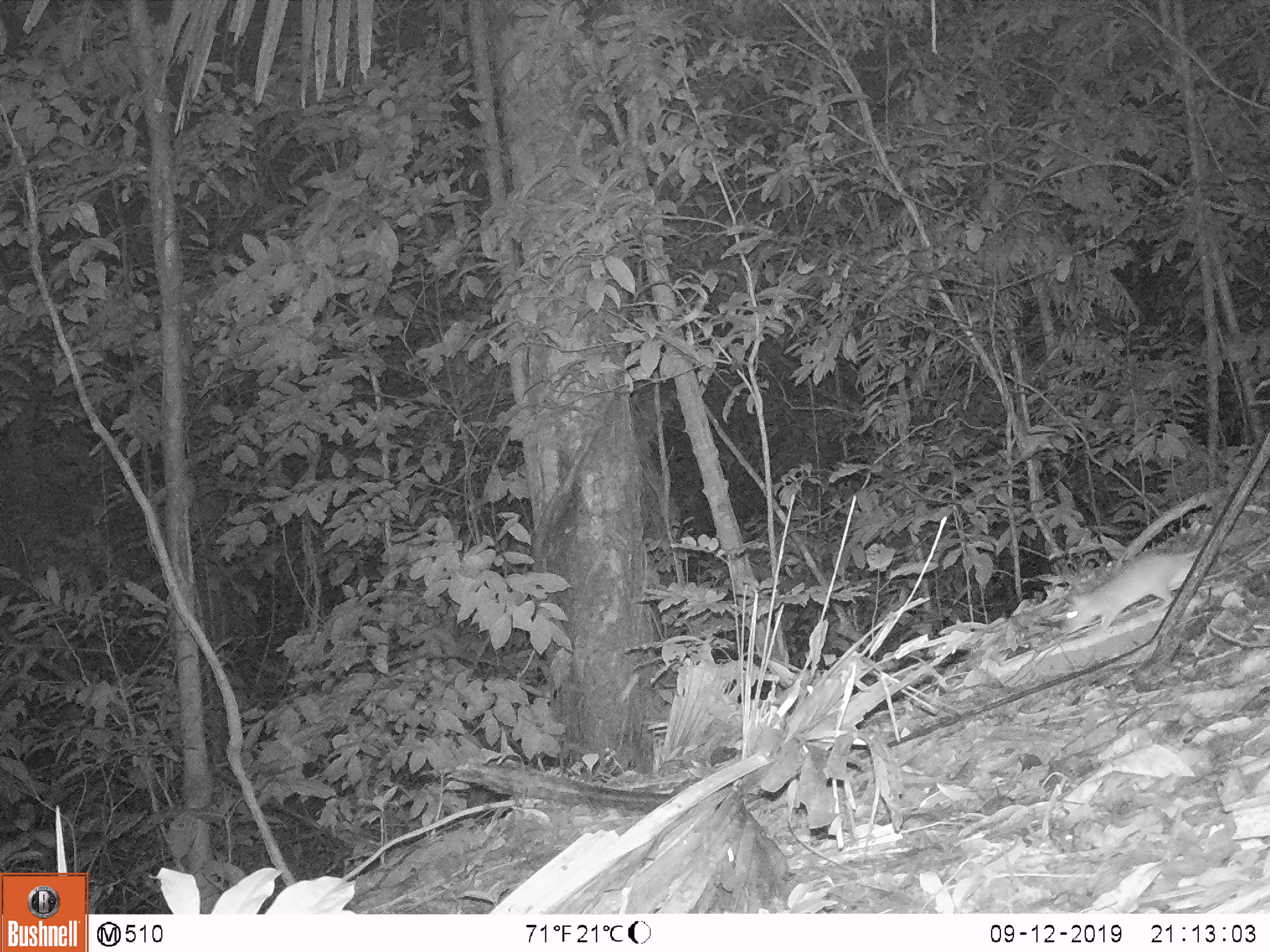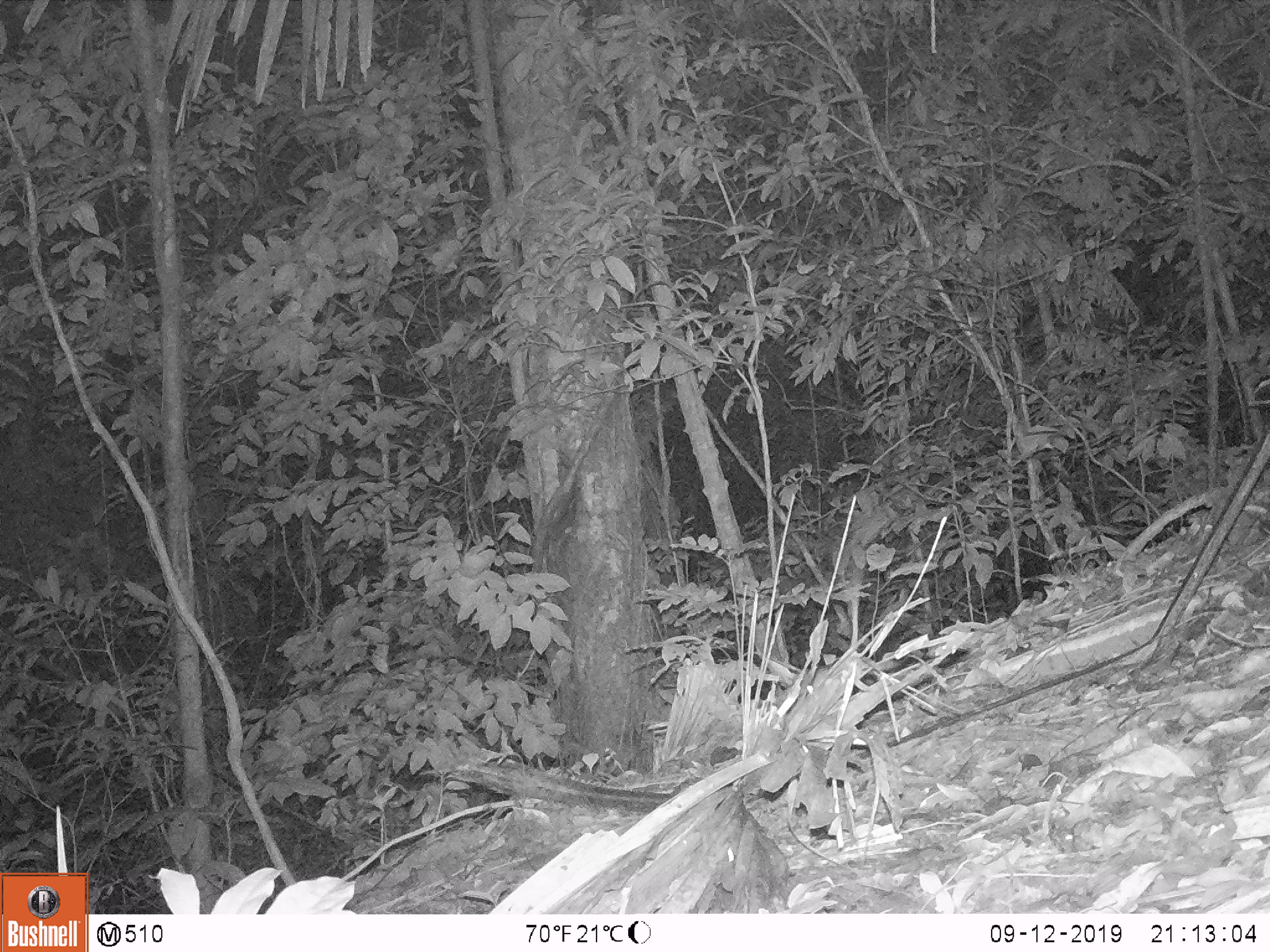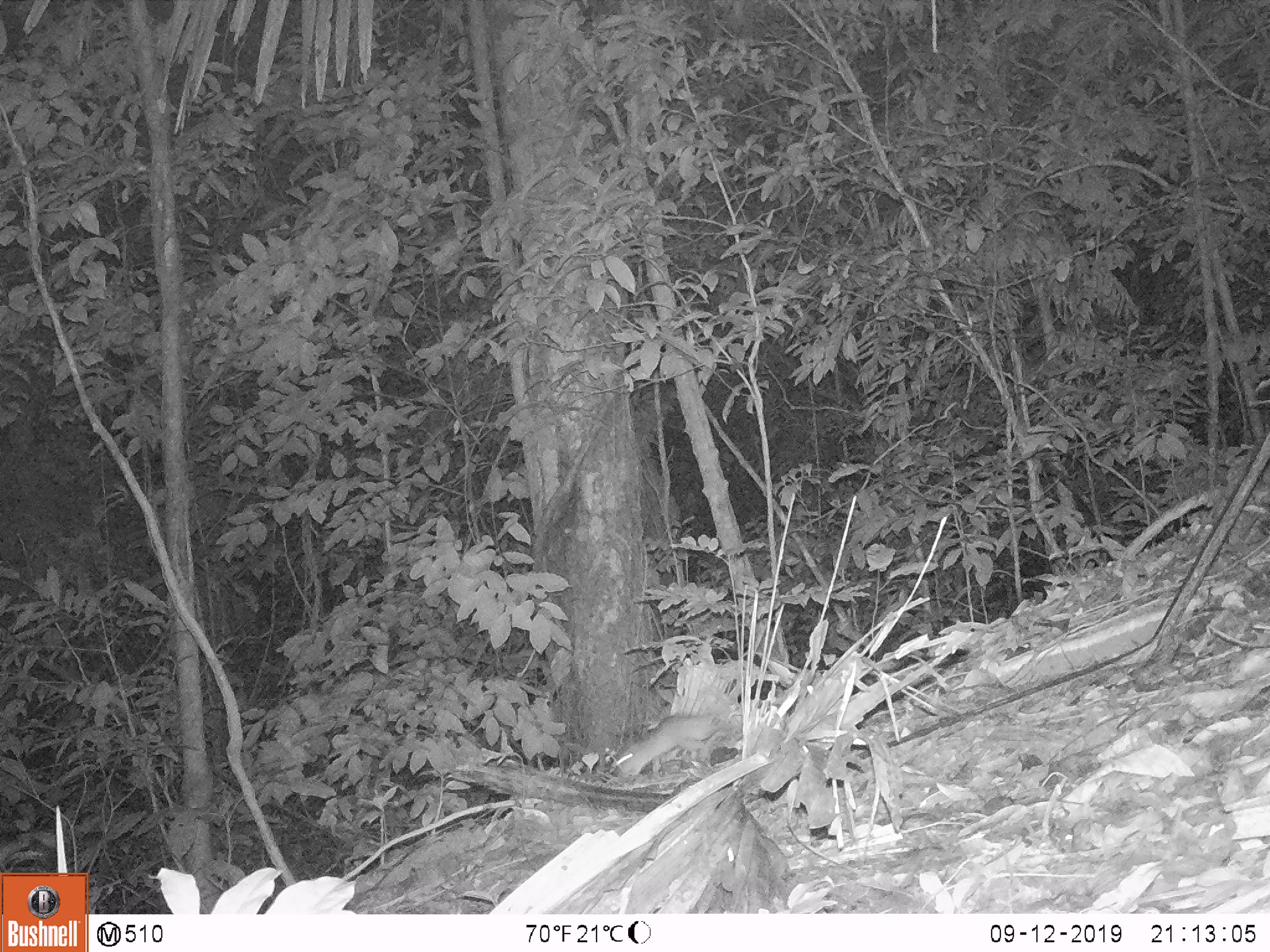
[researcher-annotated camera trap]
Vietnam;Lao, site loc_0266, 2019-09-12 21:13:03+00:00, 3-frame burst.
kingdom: Animalia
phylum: Chordata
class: Mammalia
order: Rodentia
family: Muridae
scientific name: Muridae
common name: old-world mice and rats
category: unidentified murid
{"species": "unidentified murid (old-world mice and rats) (Muridae)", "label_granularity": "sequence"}